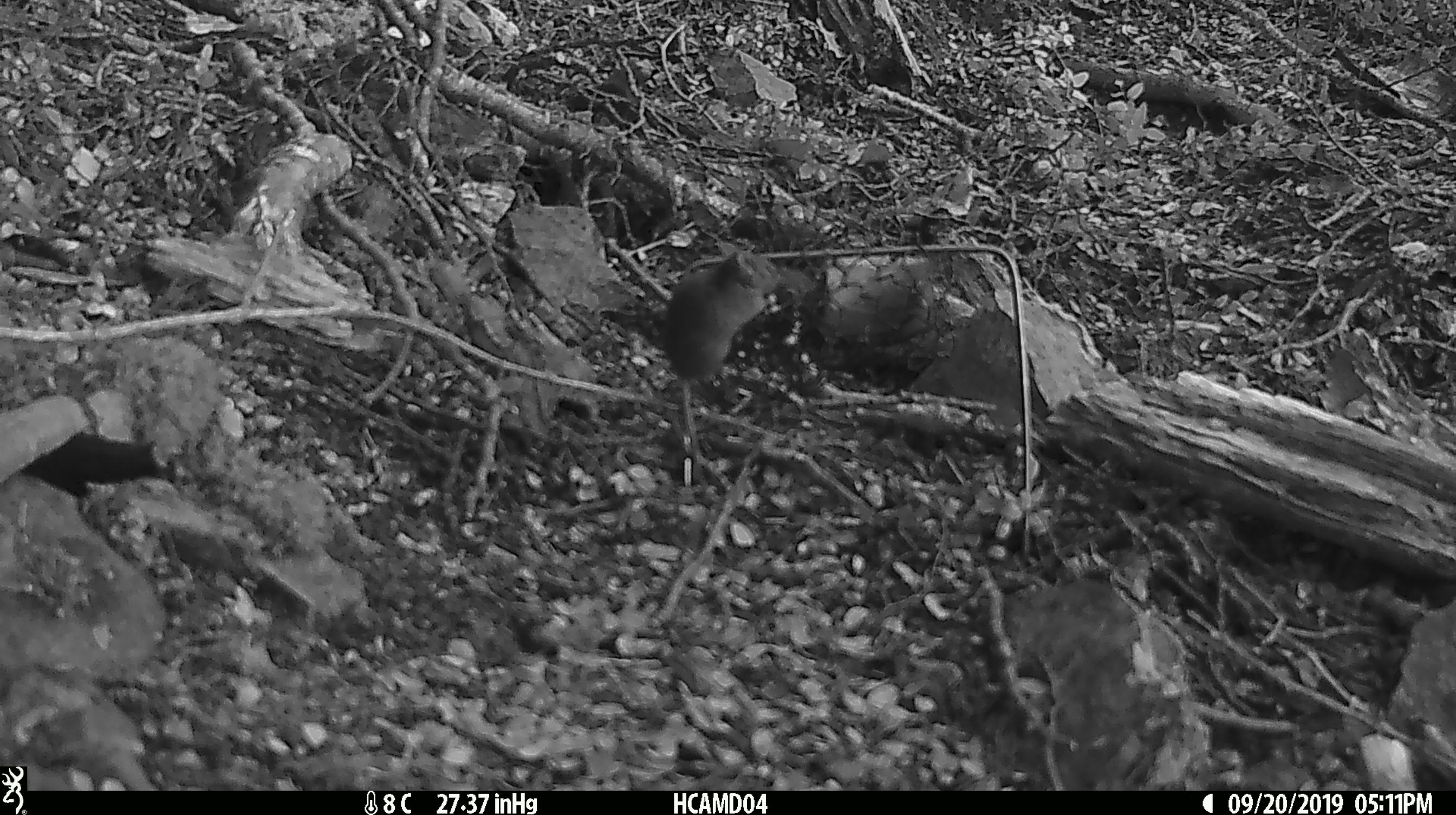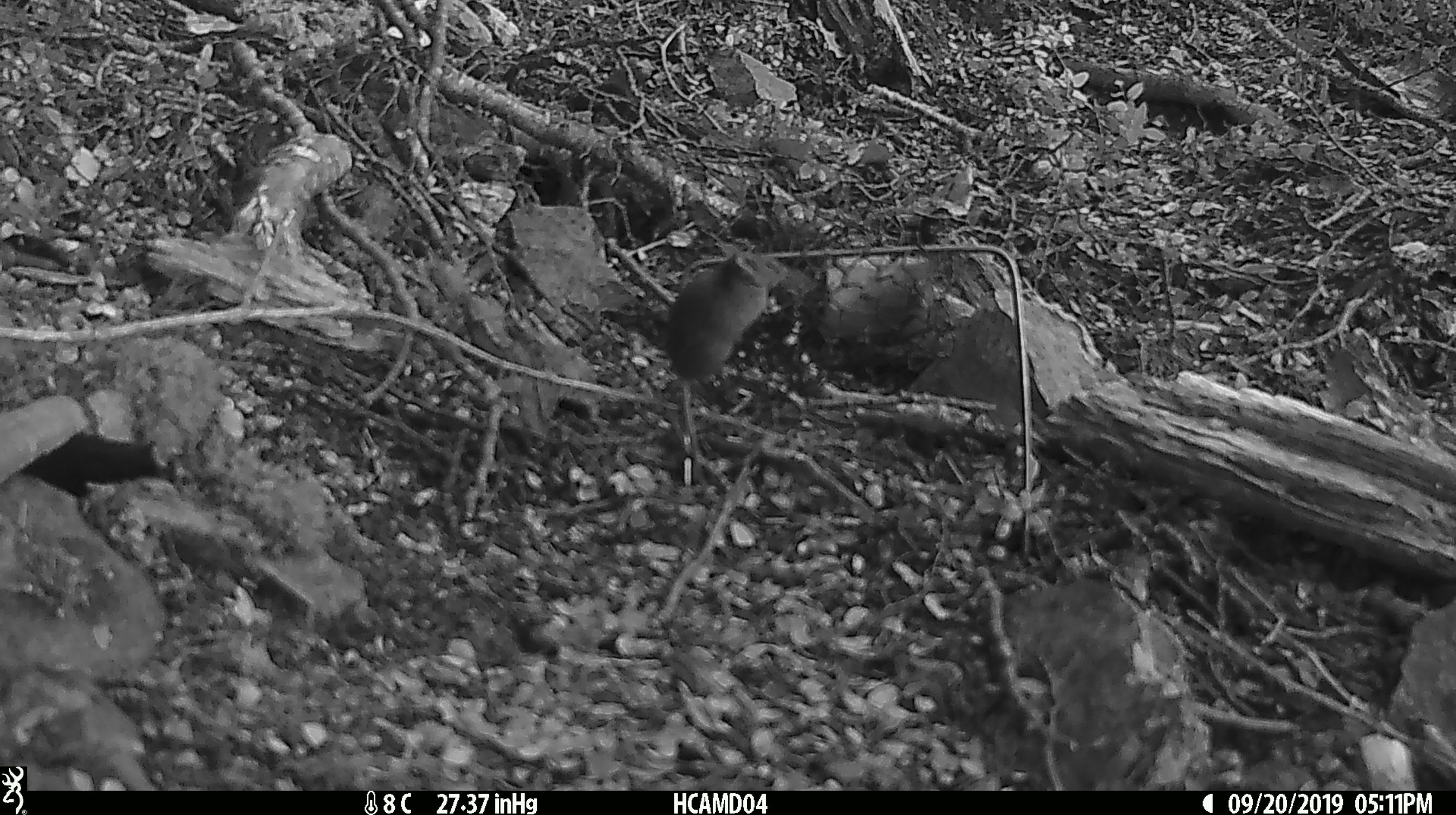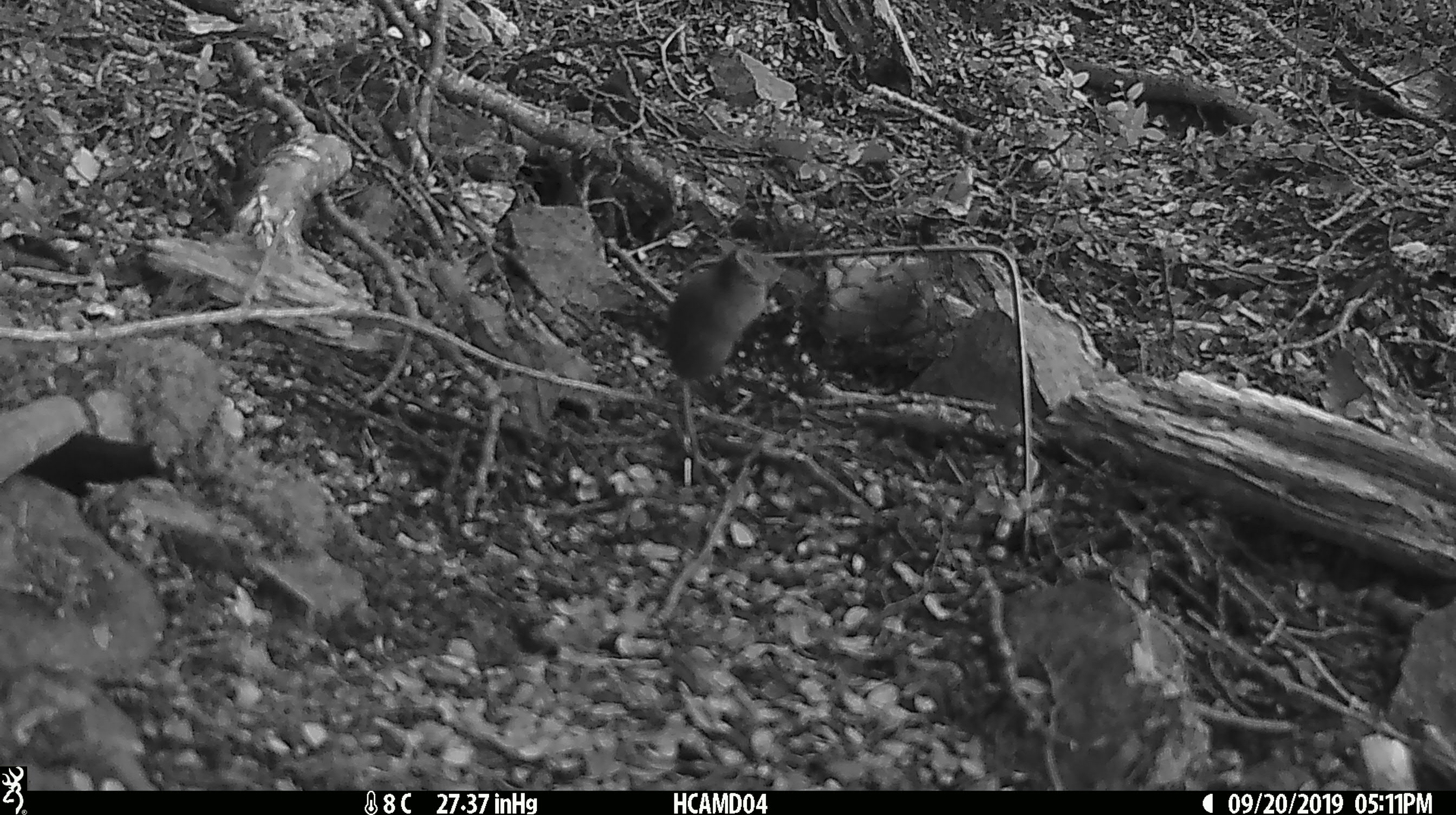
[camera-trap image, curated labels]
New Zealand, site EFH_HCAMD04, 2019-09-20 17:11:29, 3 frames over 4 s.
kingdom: Animalia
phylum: Chordata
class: Mammalia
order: Rodentia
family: Muridae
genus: Mus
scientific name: Mus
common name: mouse